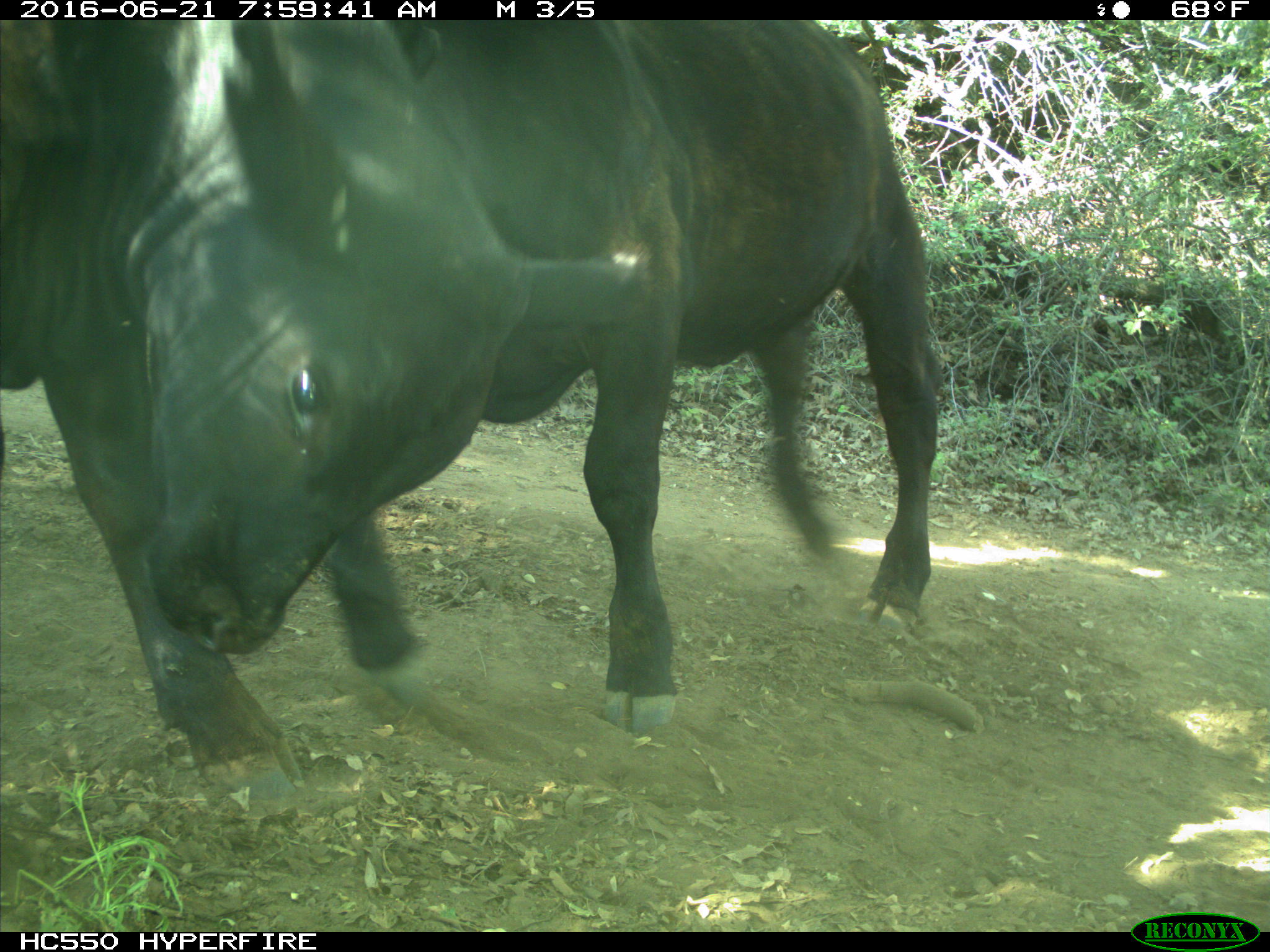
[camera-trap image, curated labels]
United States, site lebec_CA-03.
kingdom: Animalia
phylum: Chordata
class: Mammalia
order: Artiodactyla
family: Bovidae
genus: Bos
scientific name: Bos taurus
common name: domestic cow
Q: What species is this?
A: Bos taurus (domestic cow).